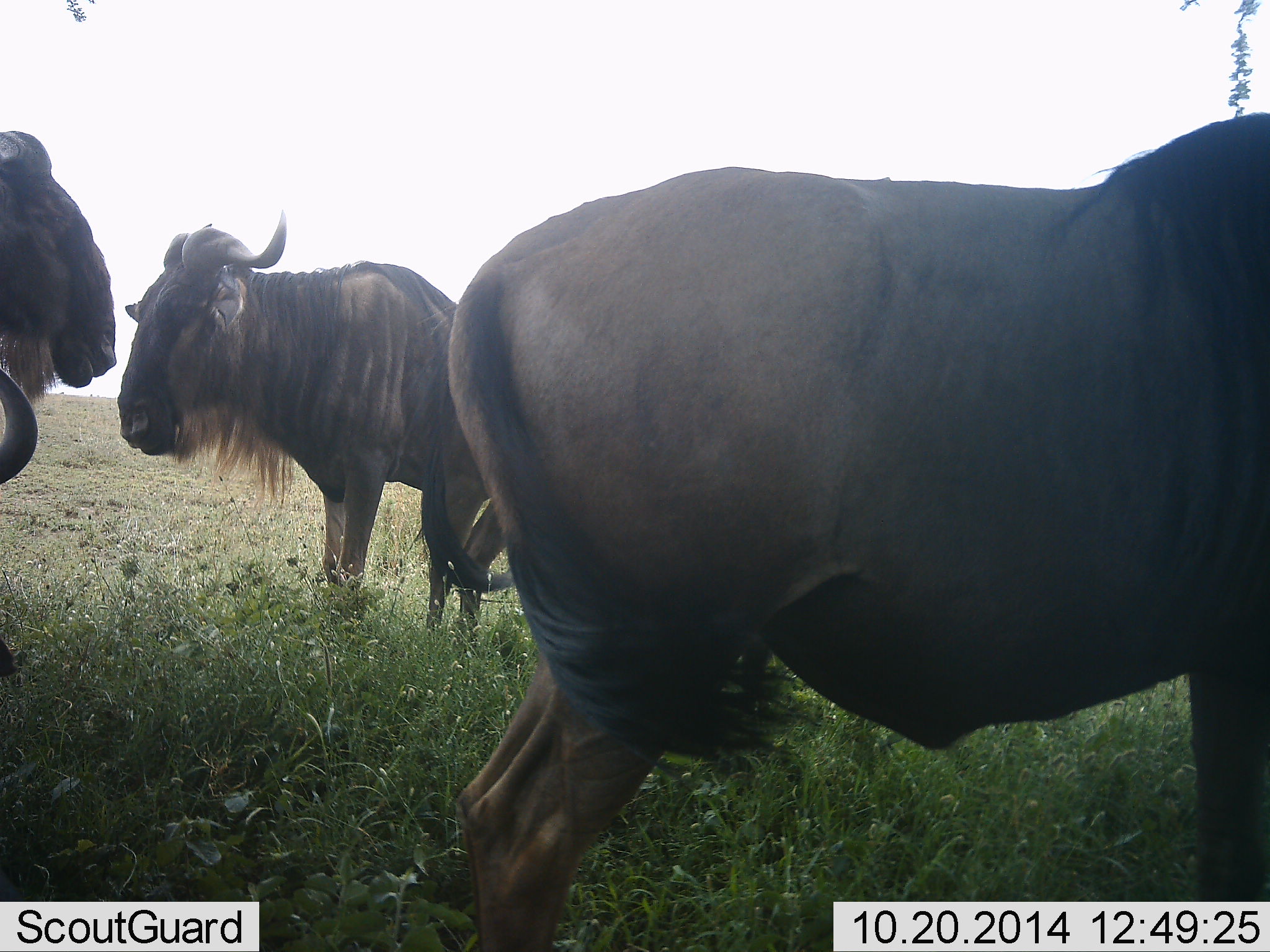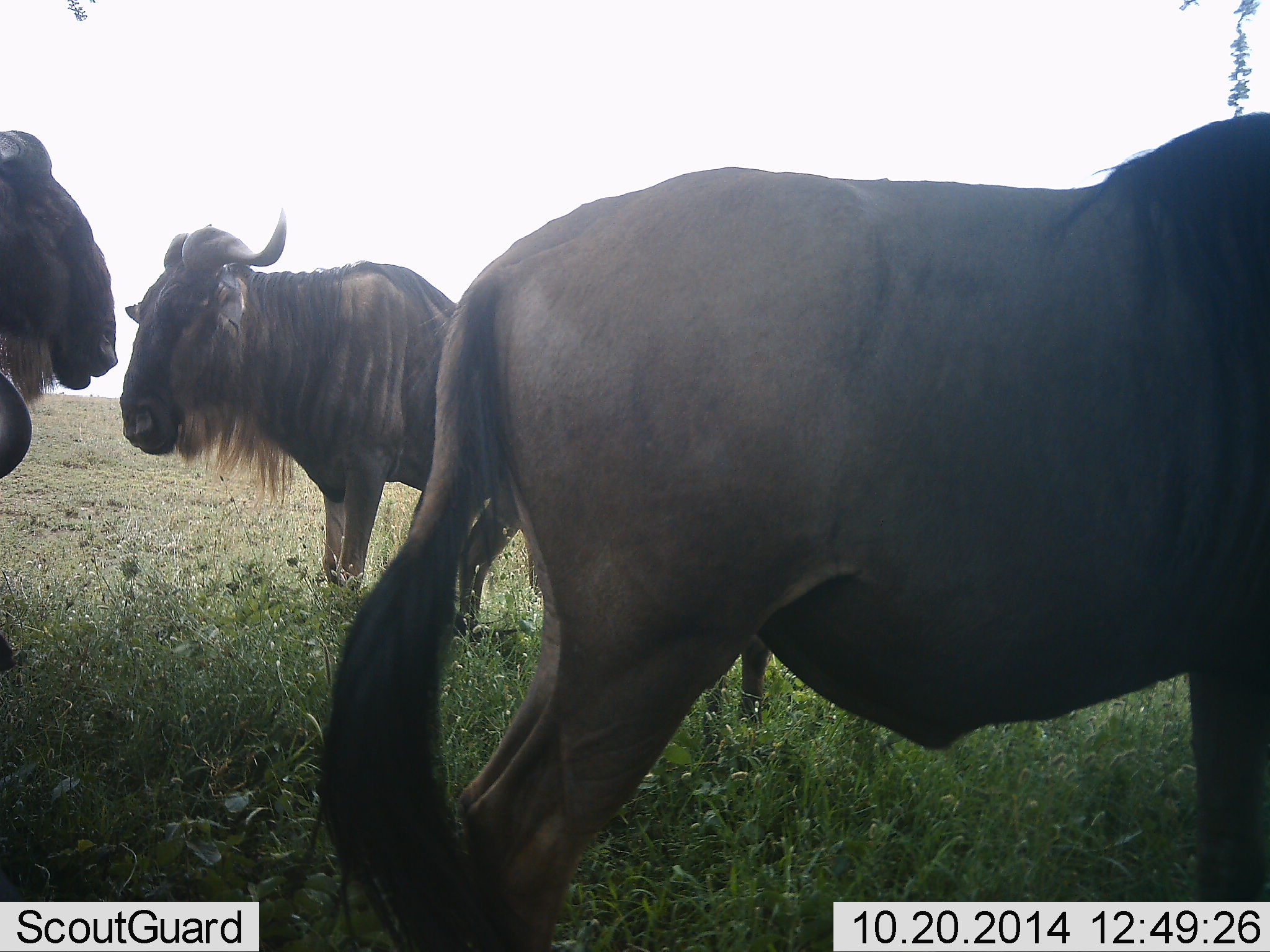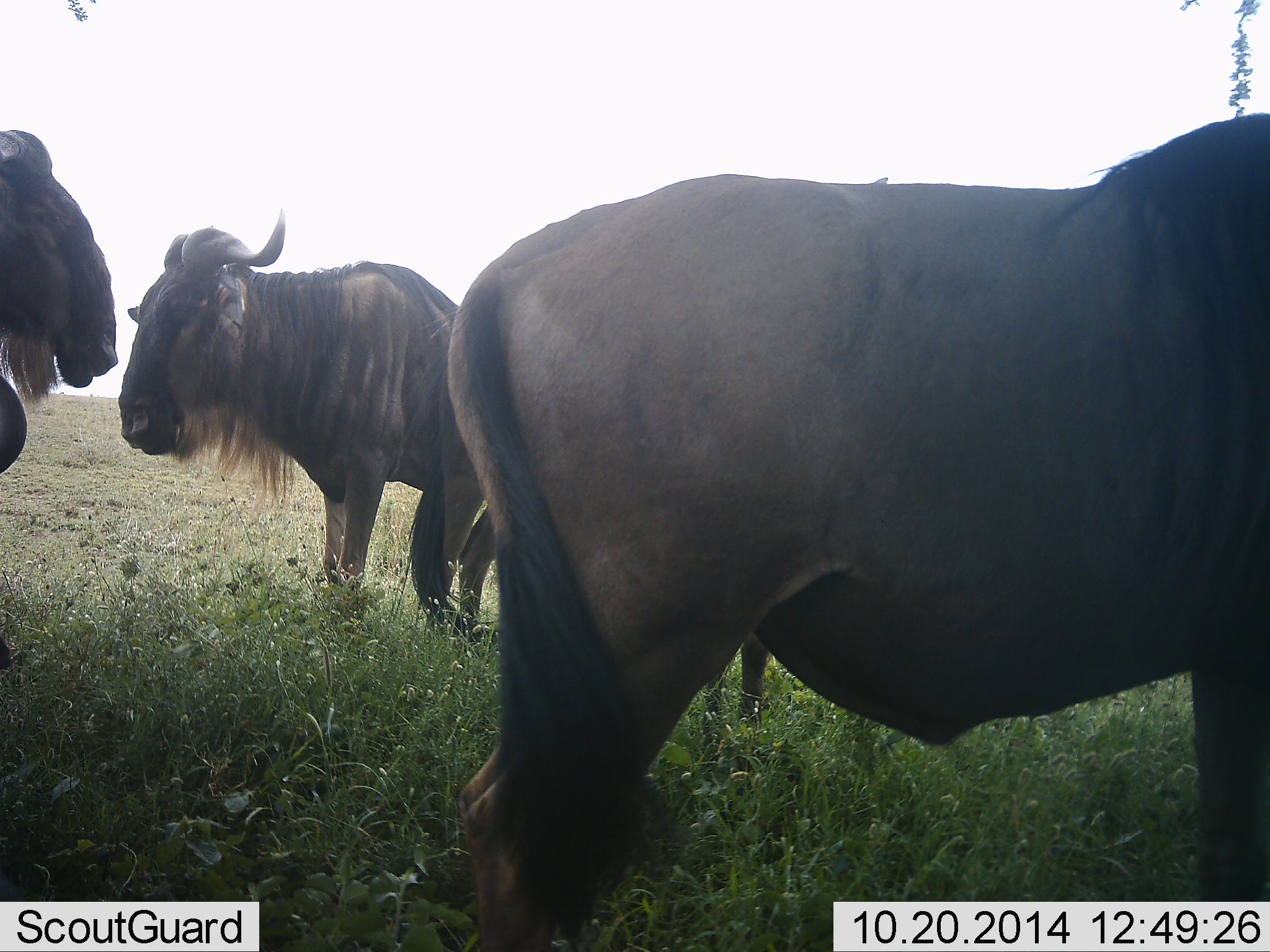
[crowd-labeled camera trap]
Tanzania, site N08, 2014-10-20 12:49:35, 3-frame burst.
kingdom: Animalia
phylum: Chordata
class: Mammalia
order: Artiodactyla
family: Bovidae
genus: Connochaetes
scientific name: Connochaetes taurinus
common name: blue wildebeest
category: wildebeest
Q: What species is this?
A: Wildebeest (blue wildebeest) (Connochaetes taurinus).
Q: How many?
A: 4.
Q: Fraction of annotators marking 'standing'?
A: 90%.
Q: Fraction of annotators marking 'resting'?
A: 30%.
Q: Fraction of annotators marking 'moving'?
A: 0%.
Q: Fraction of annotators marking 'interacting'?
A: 0%.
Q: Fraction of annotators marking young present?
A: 0%.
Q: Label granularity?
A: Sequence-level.